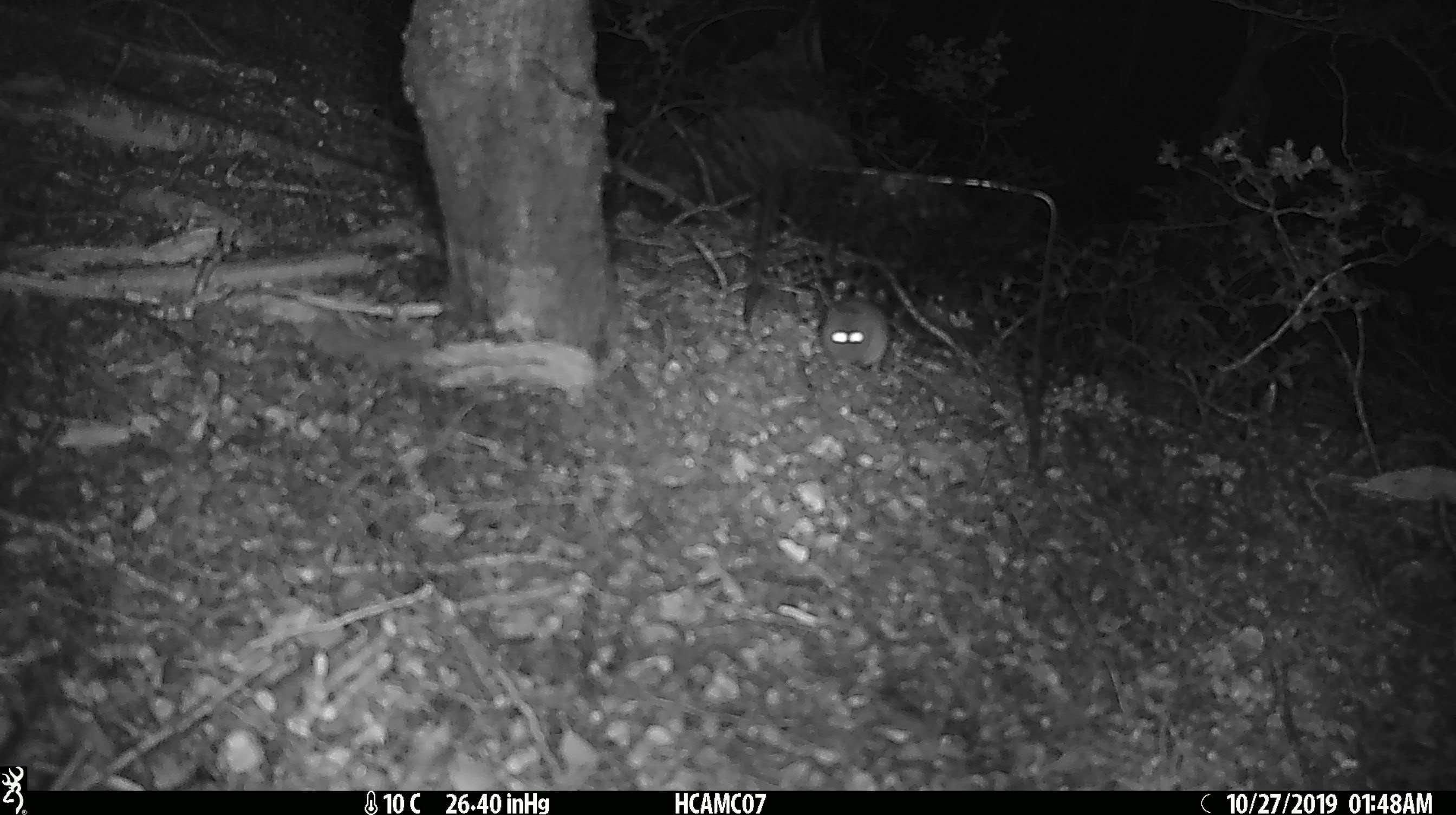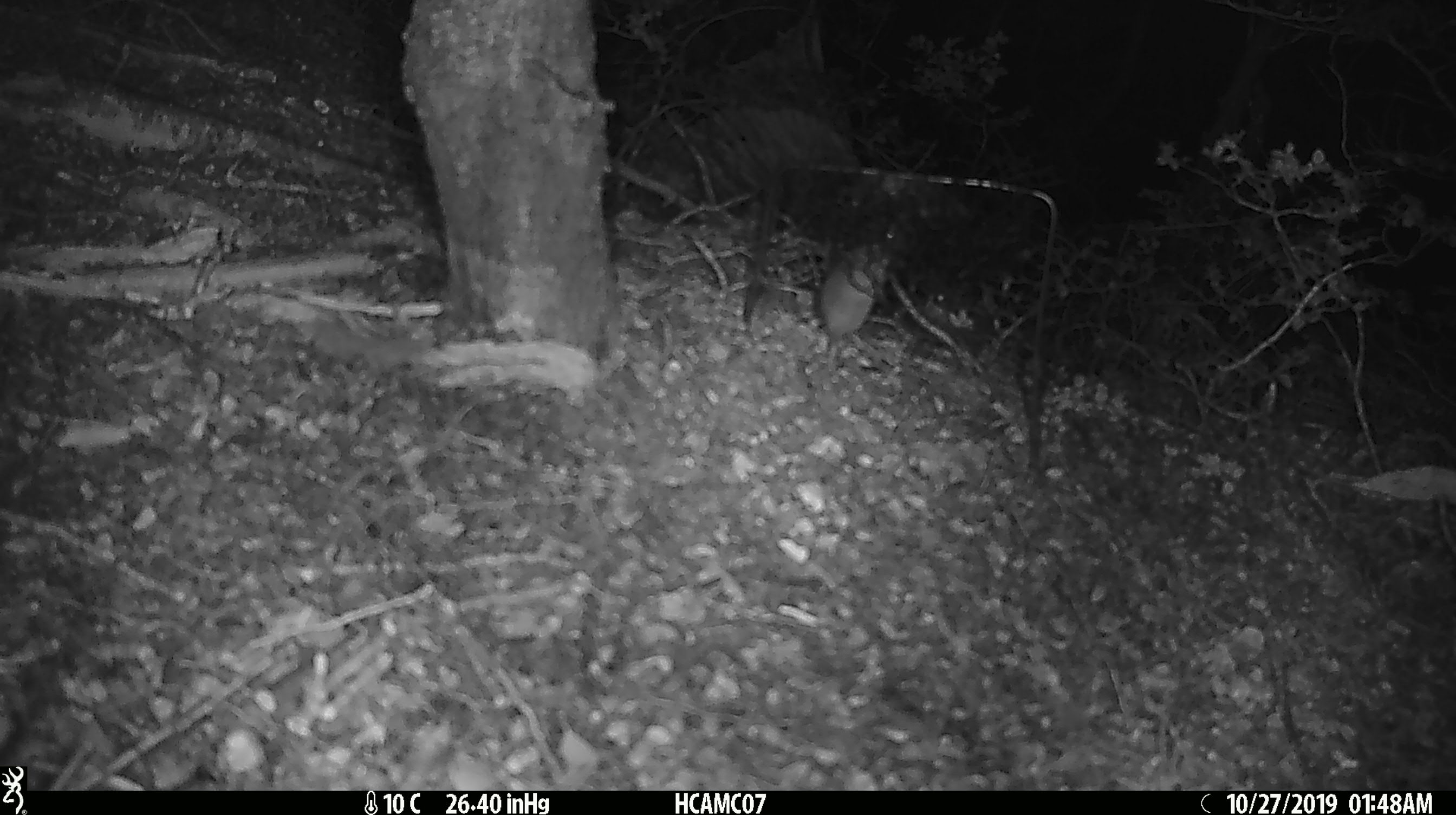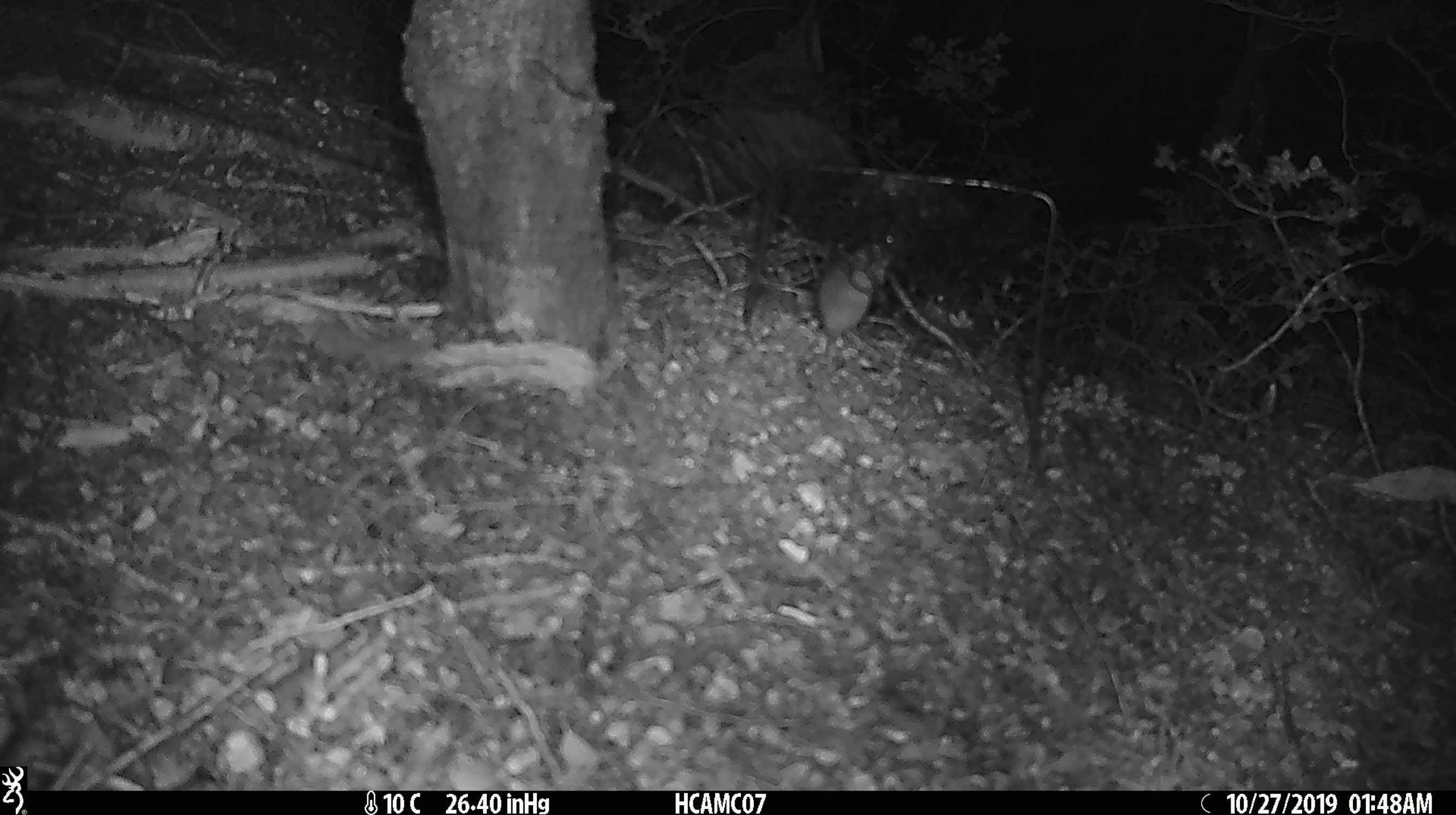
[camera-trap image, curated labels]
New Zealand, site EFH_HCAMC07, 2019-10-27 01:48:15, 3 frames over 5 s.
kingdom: Animalia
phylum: Chordata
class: Mammalia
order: Rodentia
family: Muridae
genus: Mus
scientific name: Mus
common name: mouse